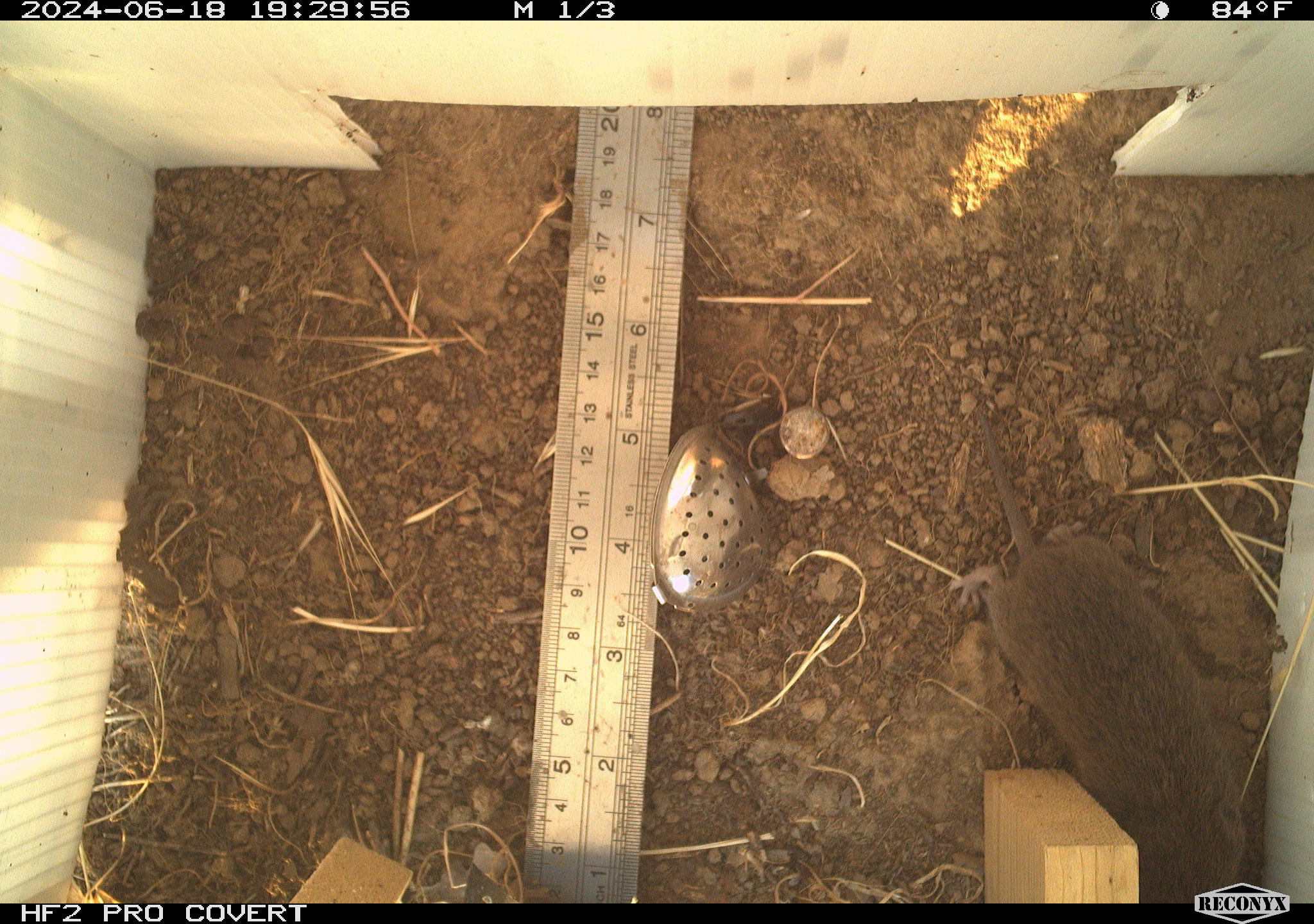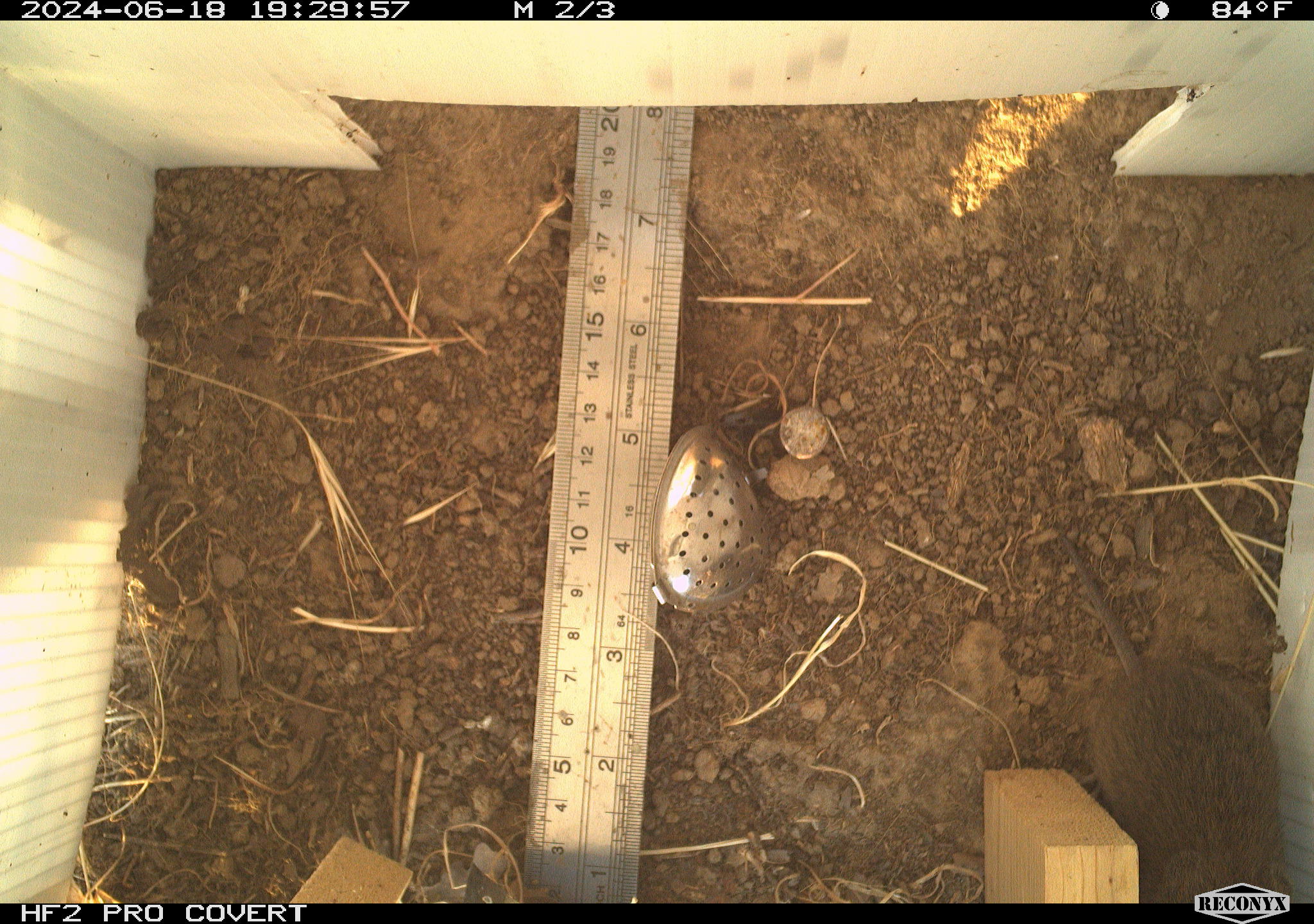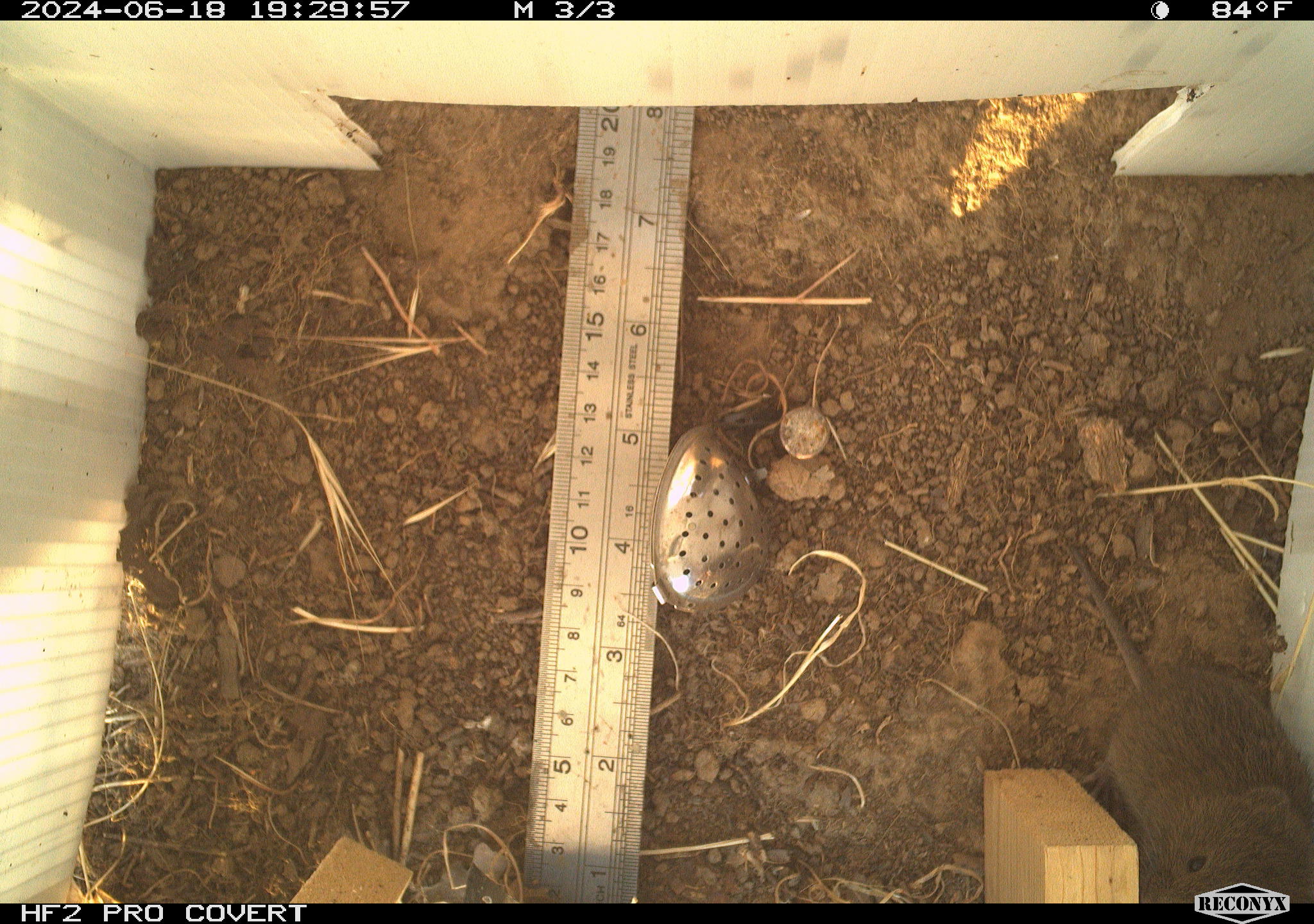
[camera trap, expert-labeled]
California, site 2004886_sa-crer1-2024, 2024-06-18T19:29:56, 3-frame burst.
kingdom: Animalia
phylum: Chordata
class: Mammalia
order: Rodentia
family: Cricetidae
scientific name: Arvicolinae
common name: voles, lemmings, and muskrats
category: arvicolinae subfamily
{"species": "arvicolinae subfamily (voles, lemmings, and muskrats) (Arvicolinae)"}